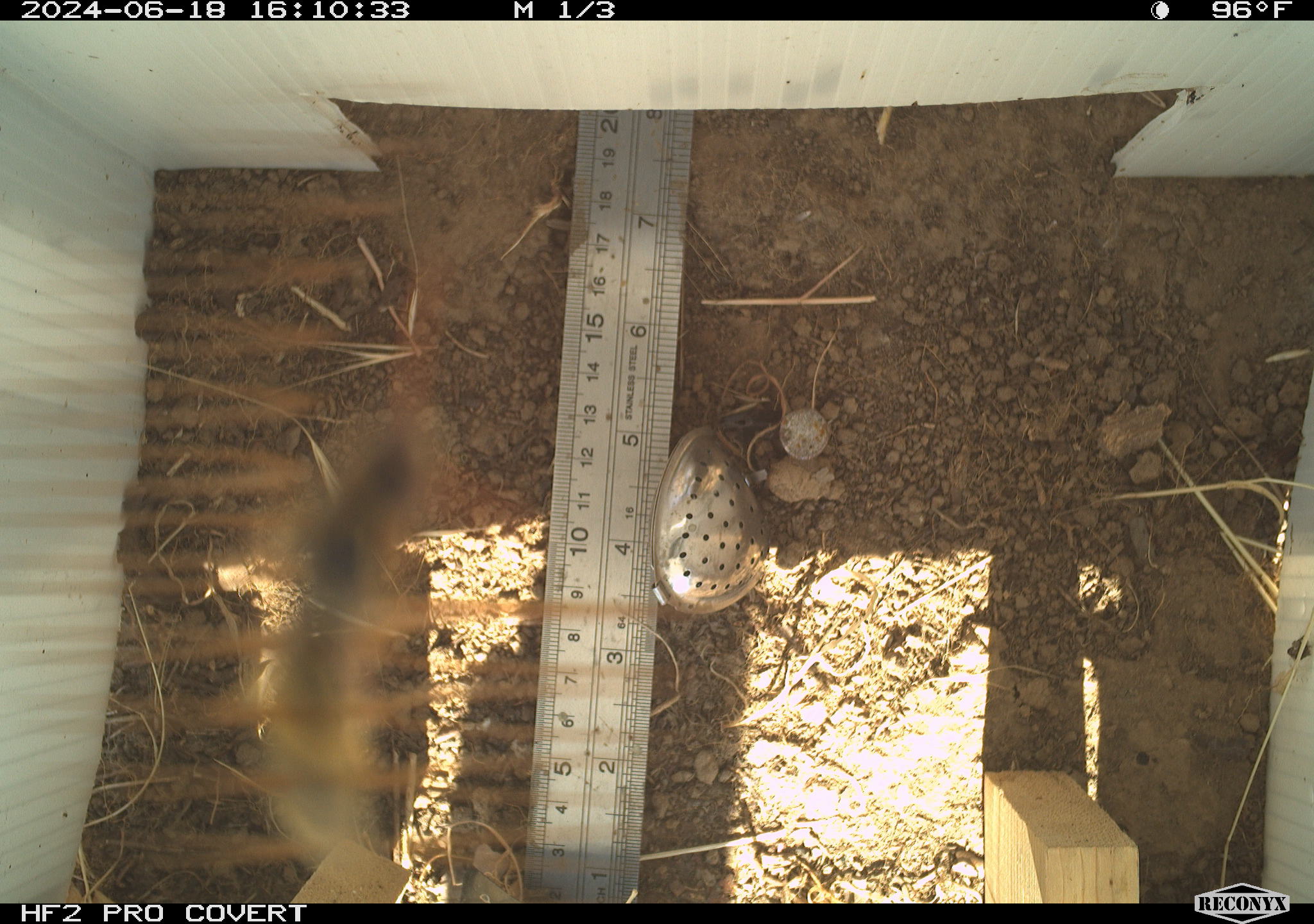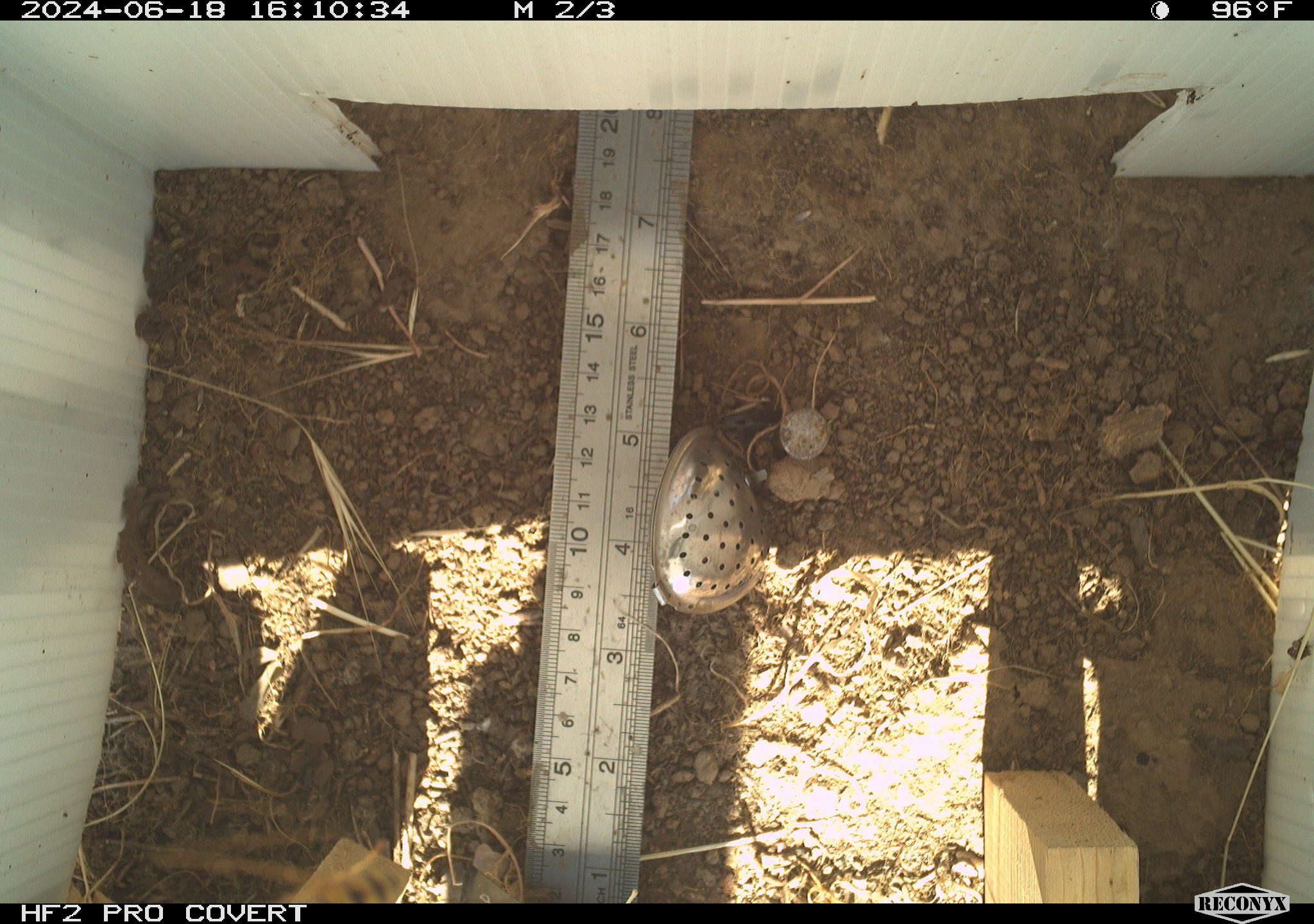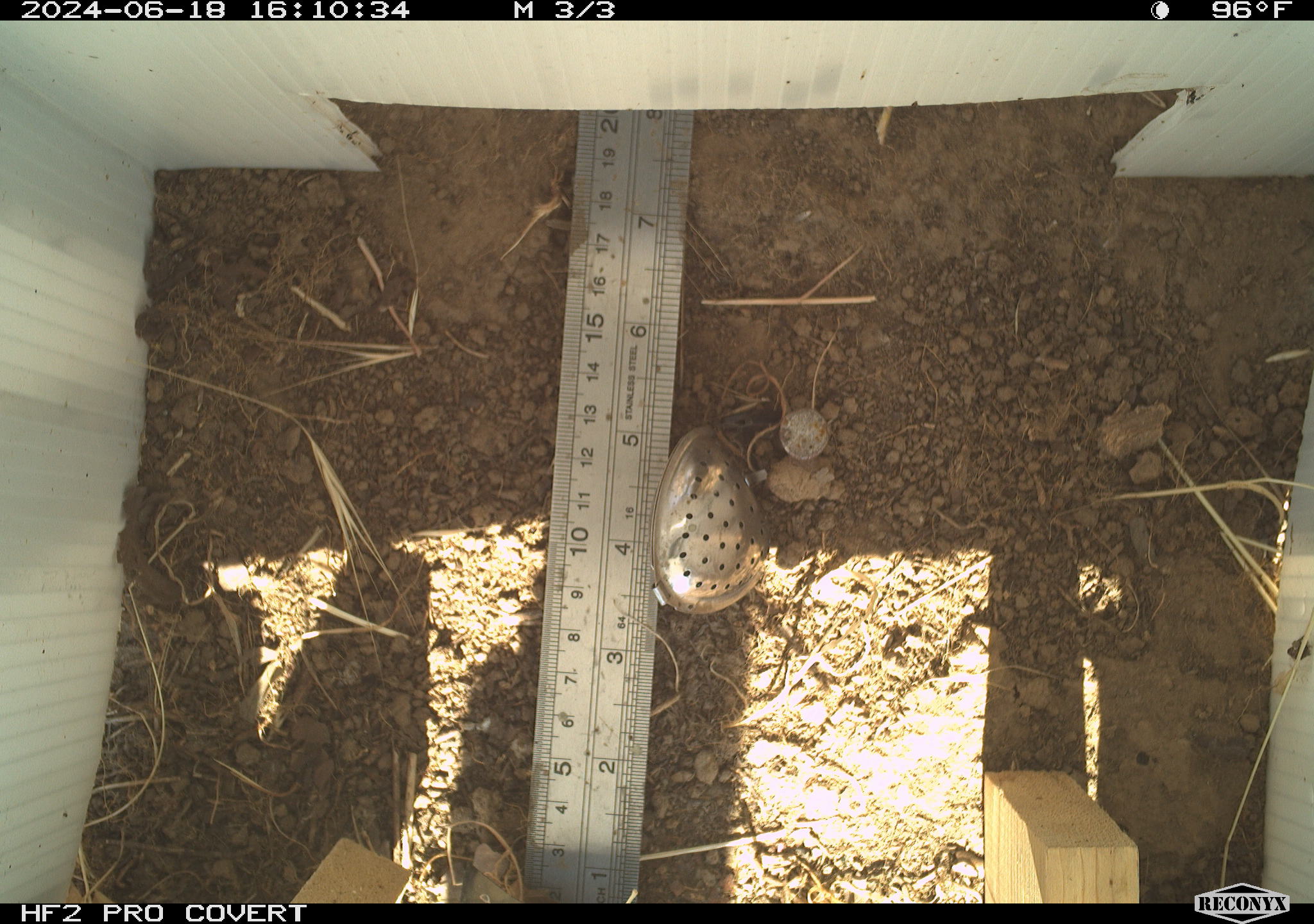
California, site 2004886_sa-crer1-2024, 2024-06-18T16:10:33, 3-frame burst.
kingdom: Animalia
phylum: Arthropoda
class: Insecta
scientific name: Insecta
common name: insect